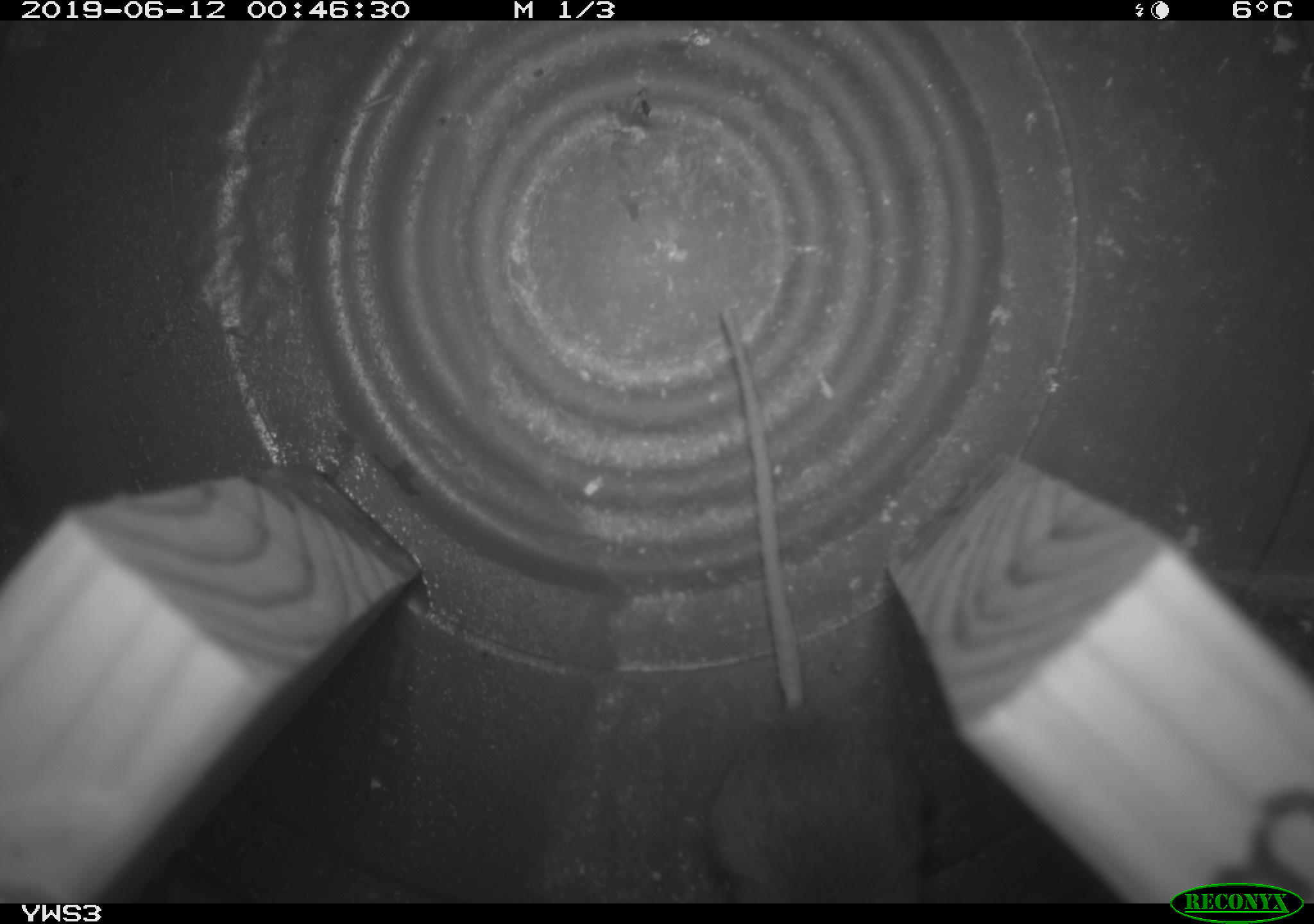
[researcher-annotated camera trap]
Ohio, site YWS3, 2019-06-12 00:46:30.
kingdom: Animalia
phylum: Chordata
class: Mammalia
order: Rodentia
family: Cricetidae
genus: Peromyscus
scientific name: Peromyscus leucopus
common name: white-footed mouse